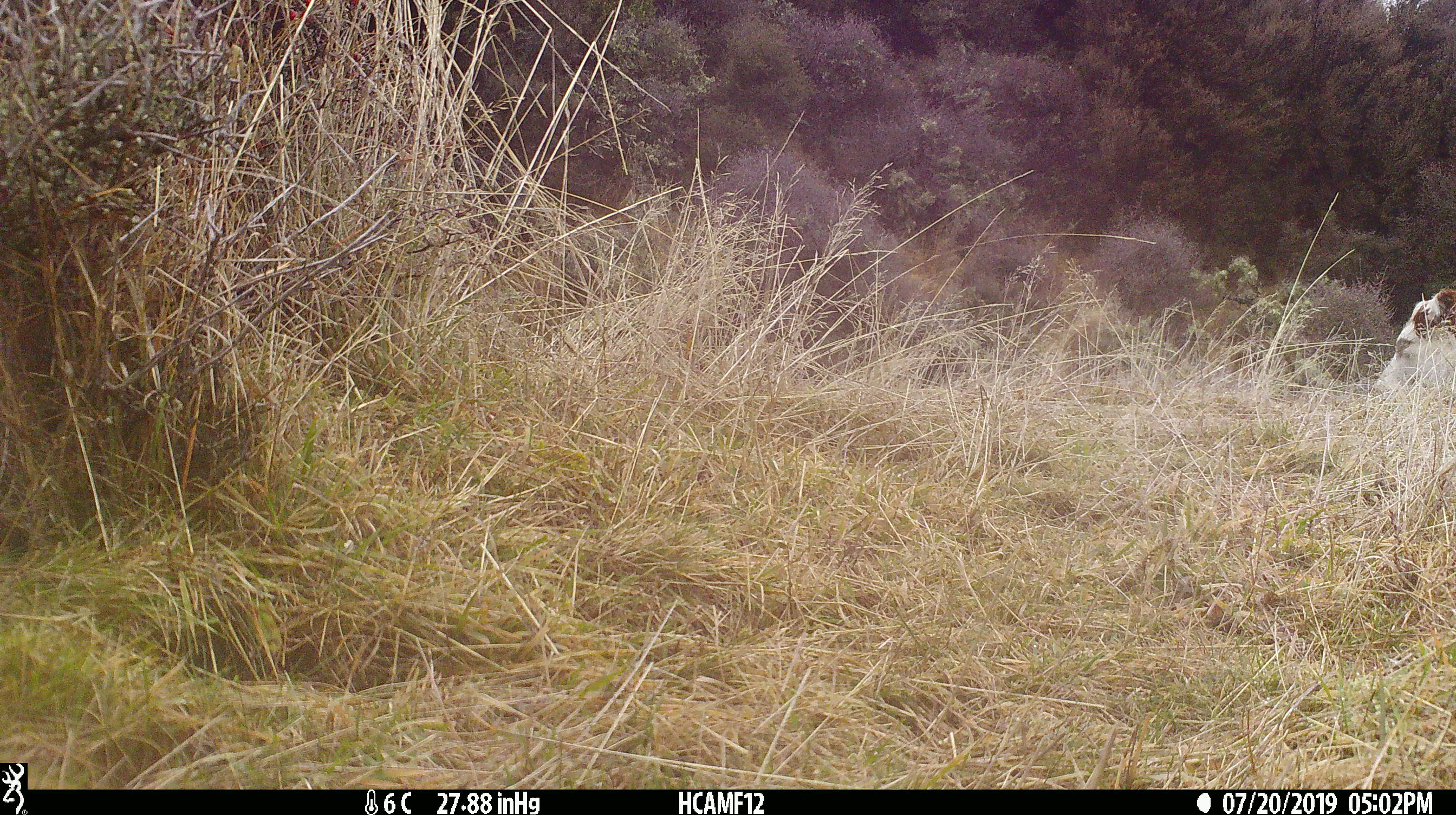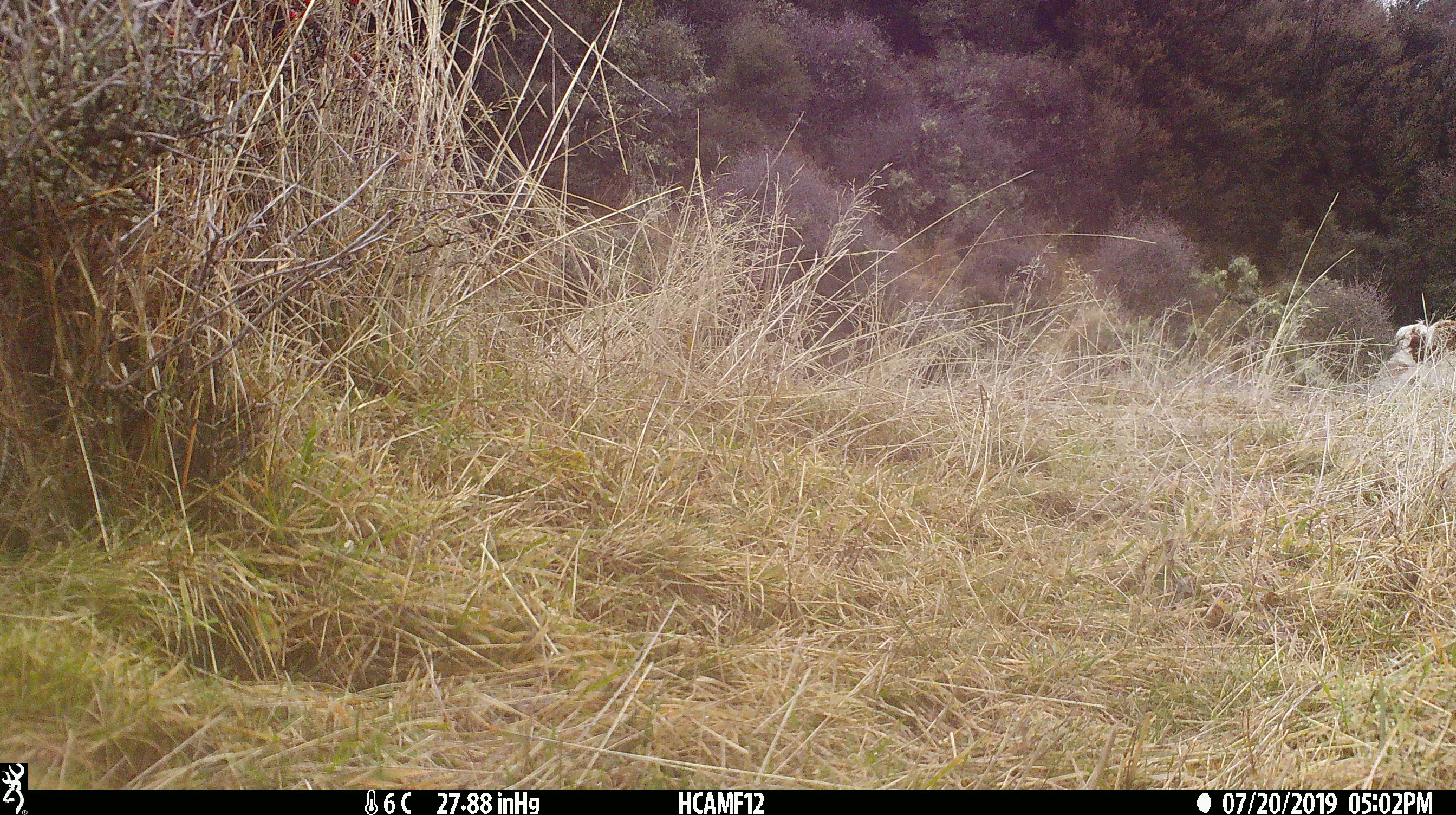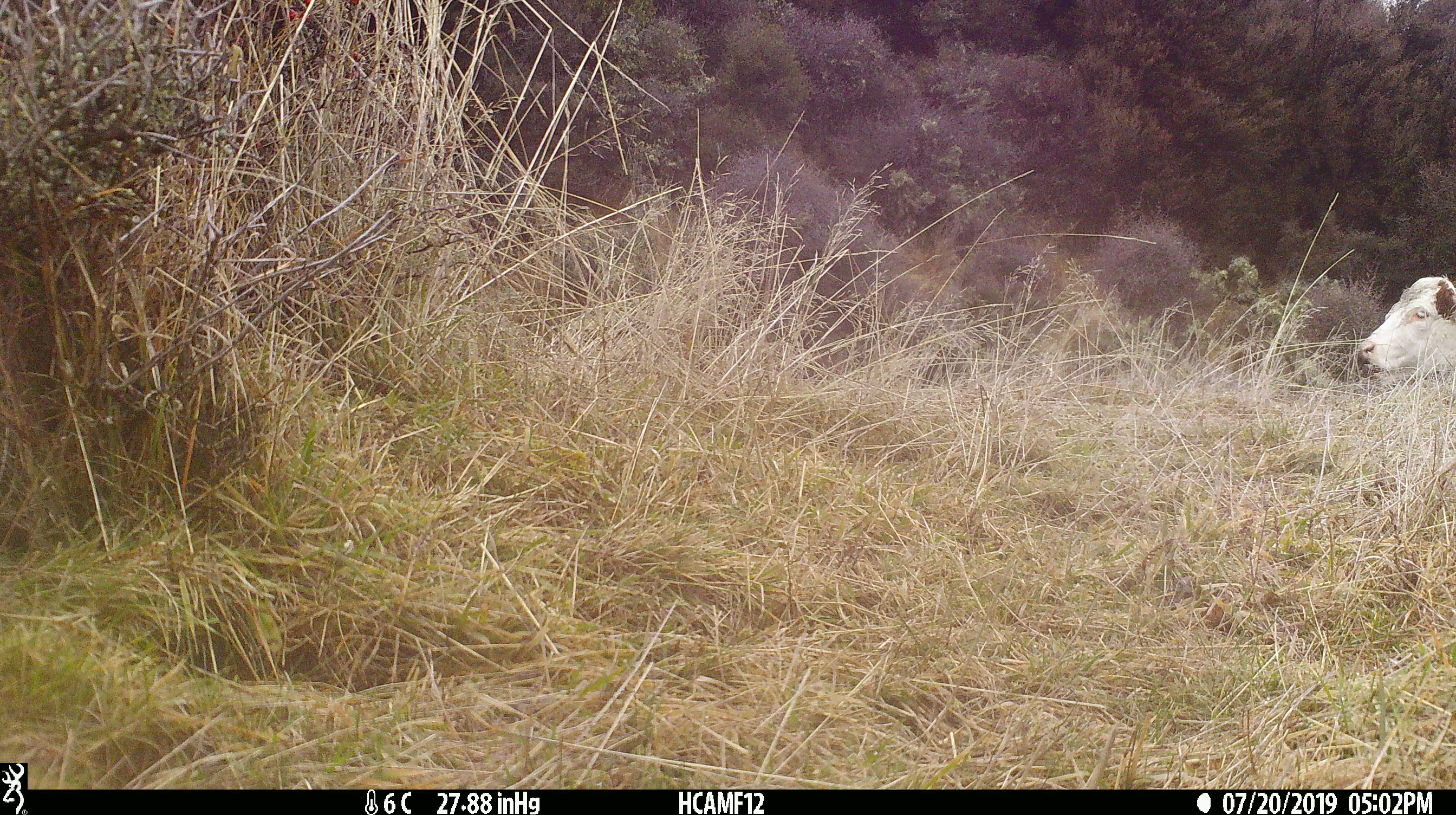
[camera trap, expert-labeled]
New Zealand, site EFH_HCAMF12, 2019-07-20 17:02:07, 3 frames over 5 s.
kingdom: Animalia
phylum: Chordata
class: Mammalia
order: Artiodactyla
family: Bovidae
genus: Bos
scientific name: Bos taurus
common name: domestic cow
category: cow